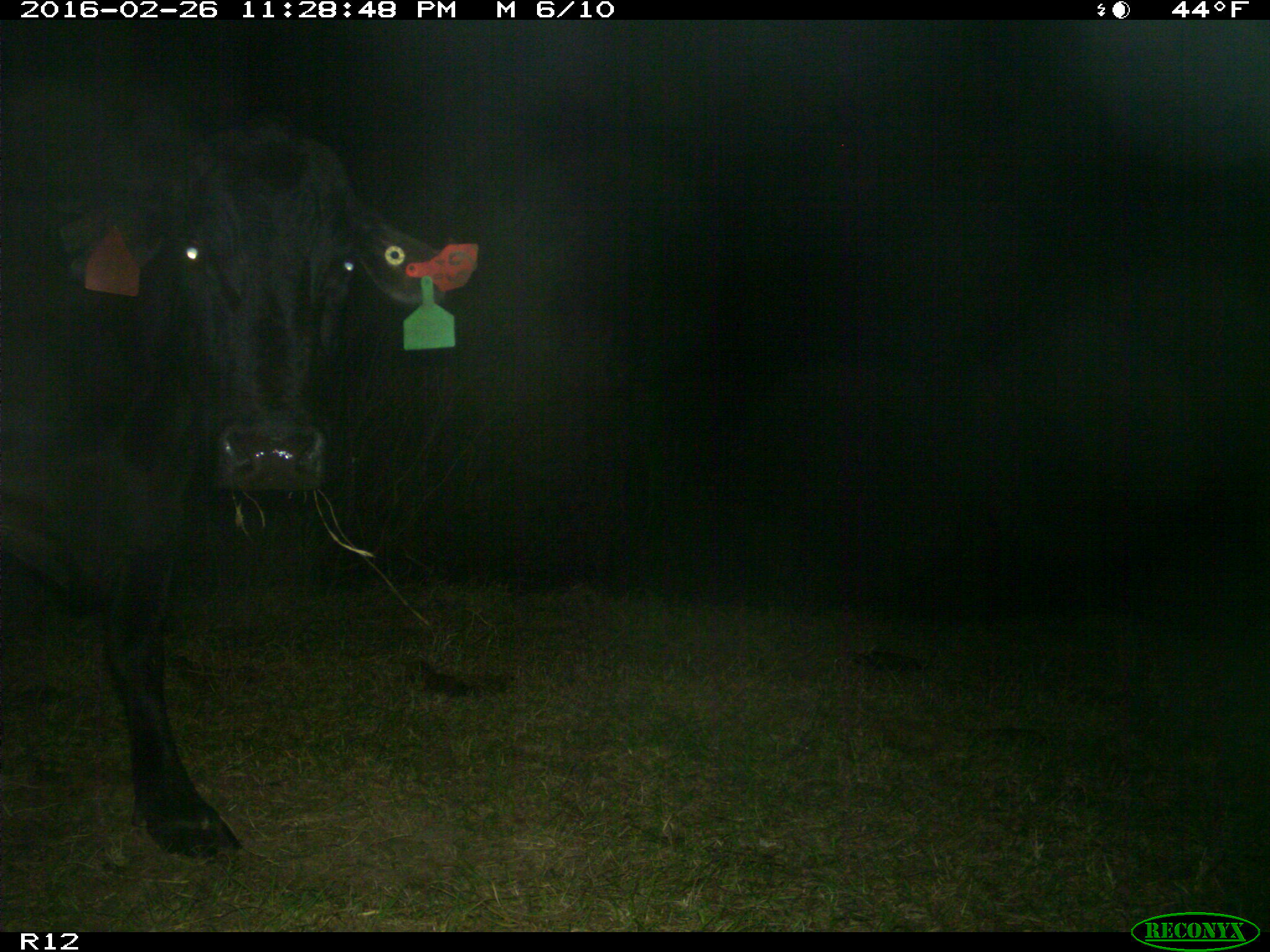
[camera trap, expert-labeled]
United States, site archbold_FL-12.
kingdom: Animalia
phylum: Chordata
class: Mammalia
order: Artiodactyla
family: Bovidae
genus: Bos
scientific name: Bos taurus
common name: domestic cow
Bos taurus (domestic cow).